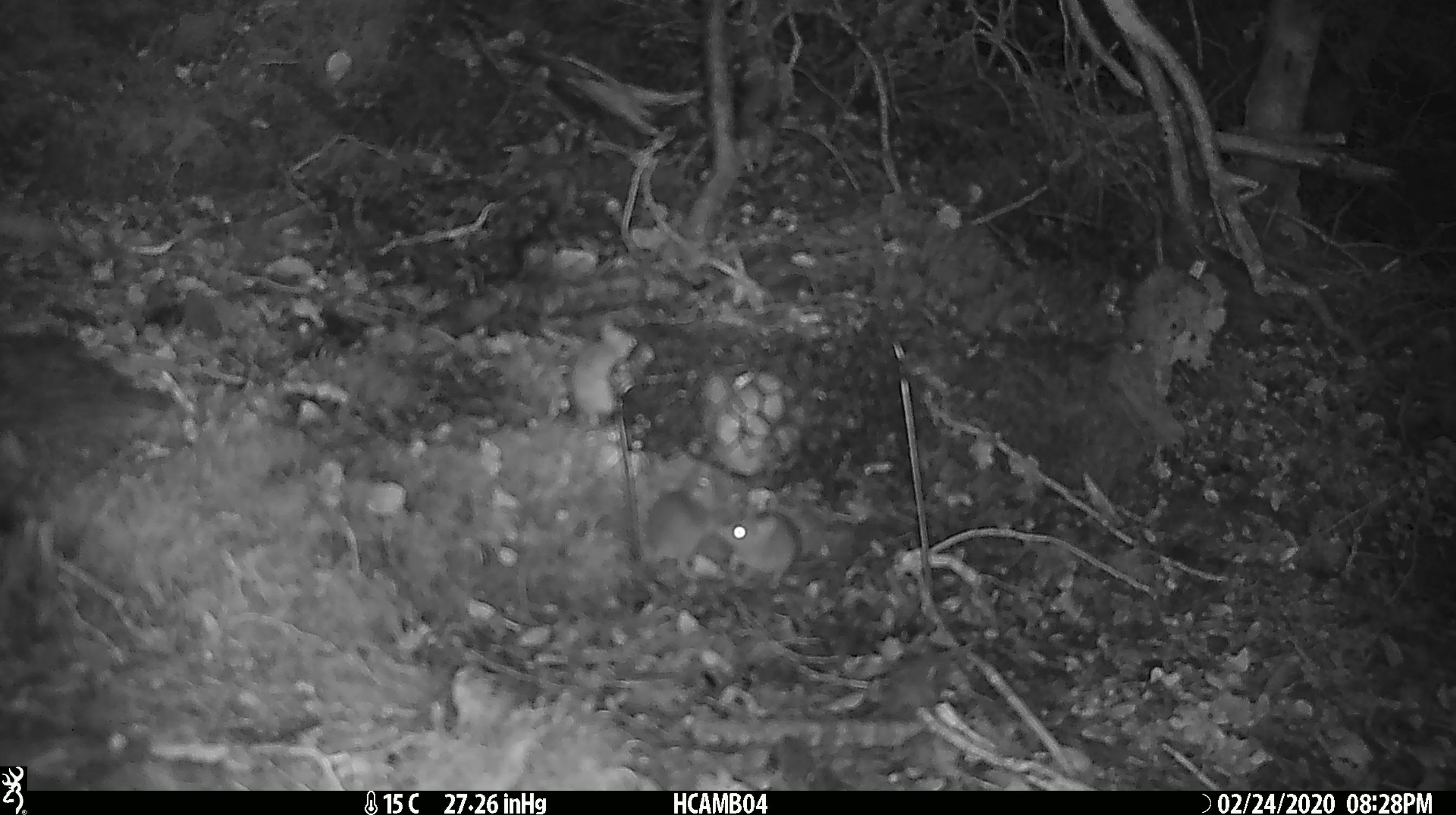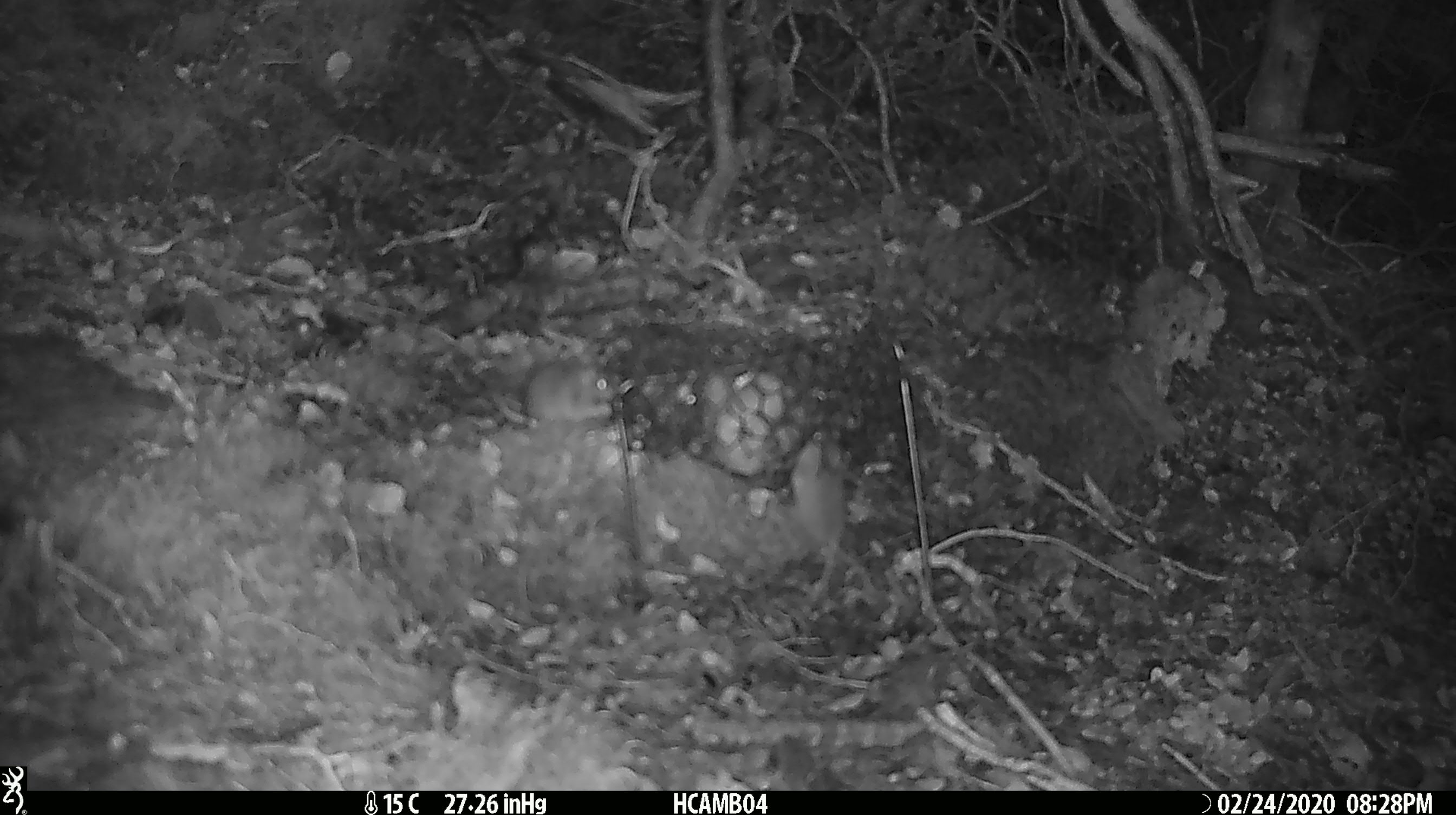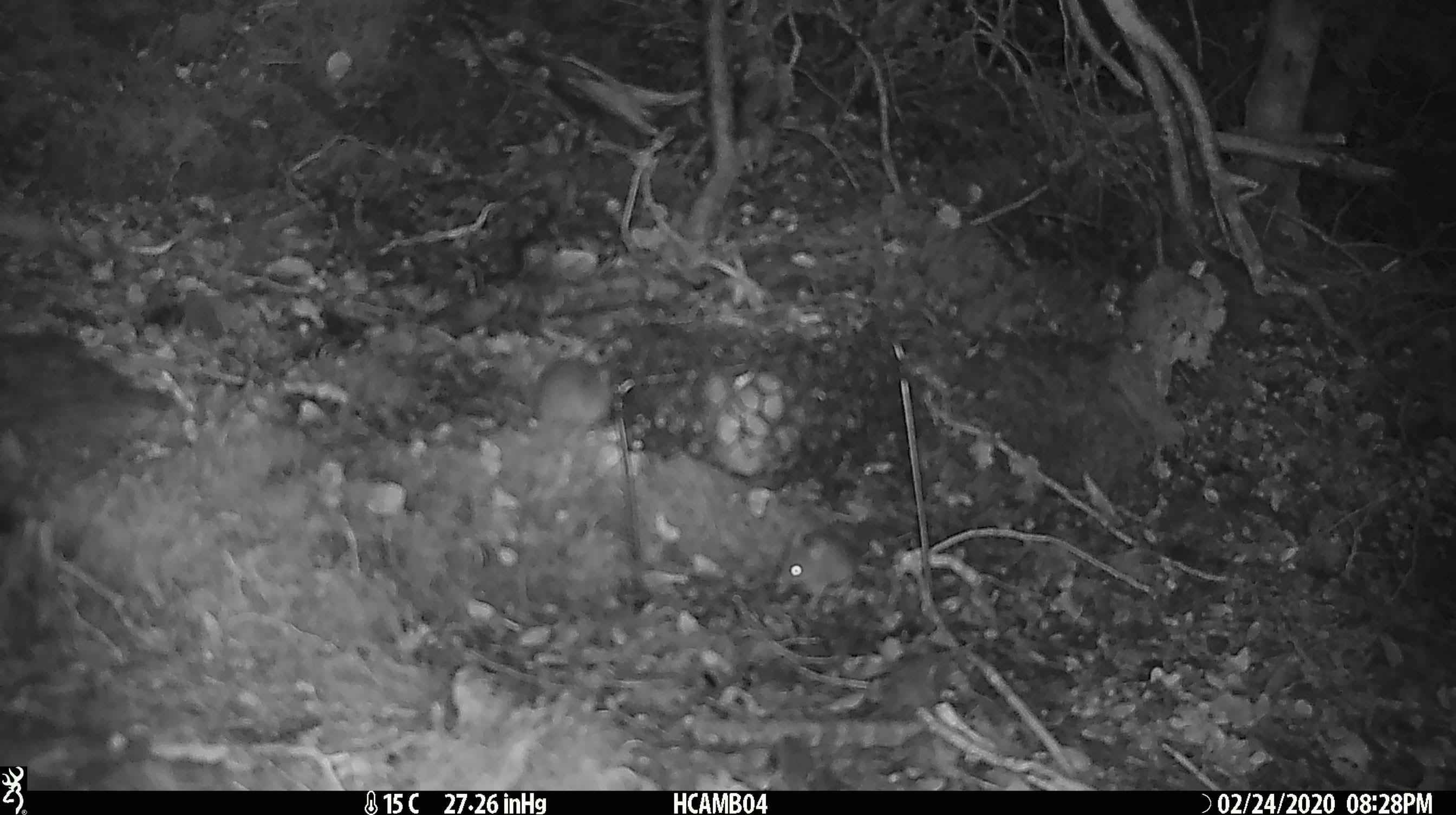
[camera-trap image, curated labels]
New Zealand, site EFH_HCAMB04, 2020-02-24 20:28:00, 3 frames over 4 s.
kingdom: Animalia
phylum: Chordata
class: Mammalia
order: Rodentia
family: Muridae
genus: Mus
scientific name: Mus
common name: mouse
Mouse (Mus).